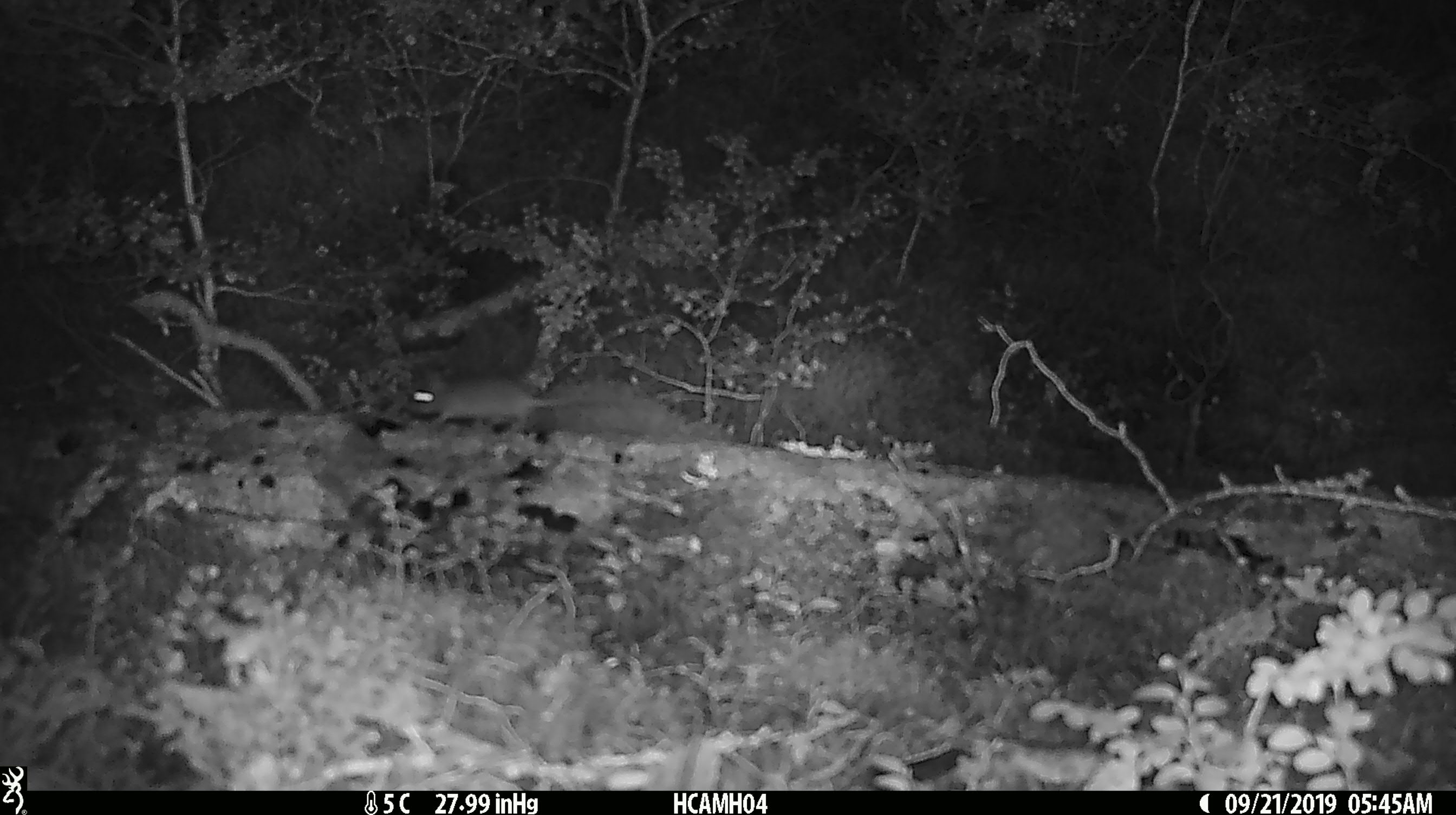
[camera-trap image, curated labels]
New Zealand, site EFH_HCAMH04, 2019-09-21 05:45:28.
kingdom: Animalia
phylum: Chordata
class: Mammalia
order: Rodentia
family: Muridae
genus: Mus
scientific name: Mus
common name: mouse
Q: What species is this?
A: Mouse (Mus).